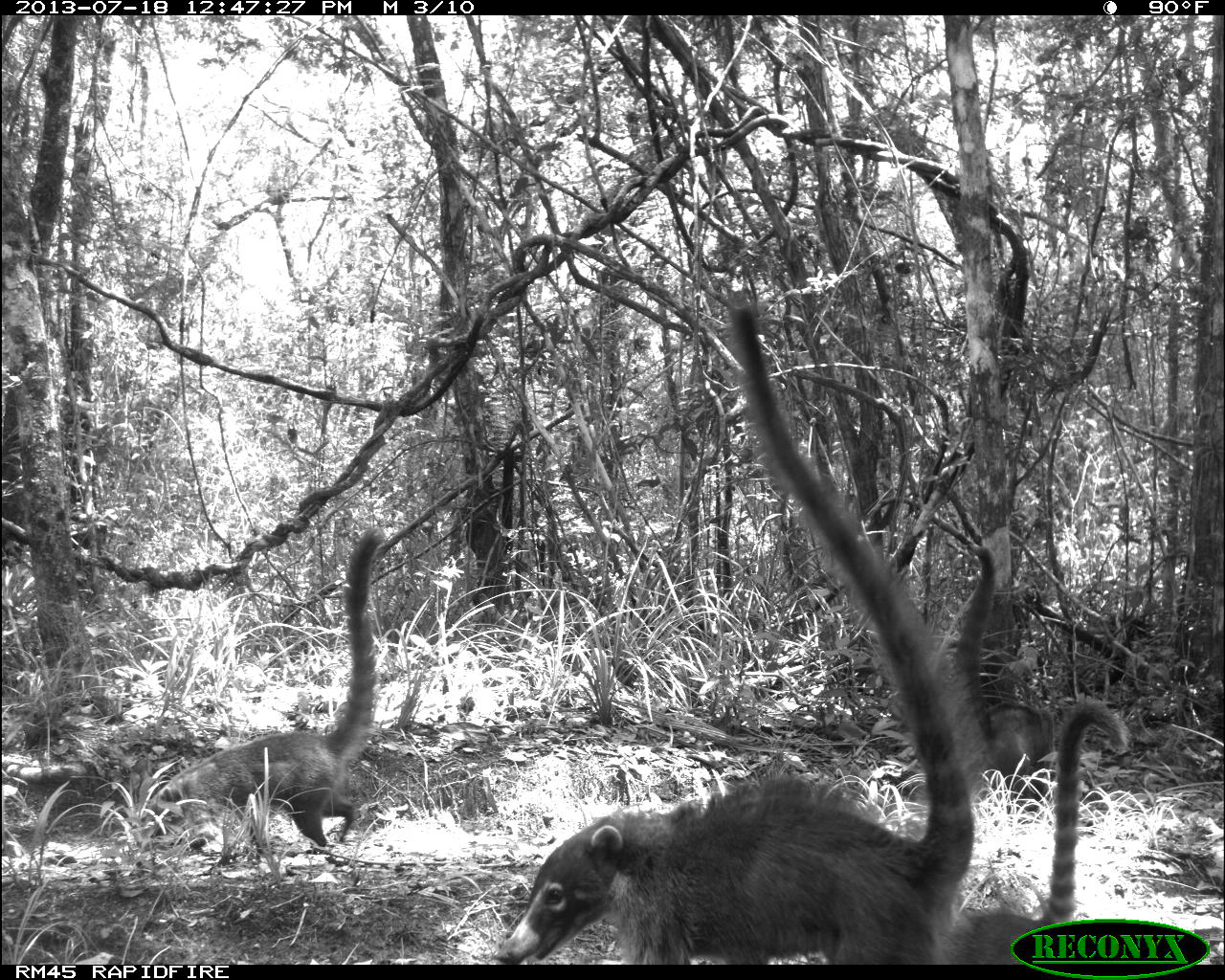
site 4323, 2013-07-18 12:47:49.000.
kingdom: Animalia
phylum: Chordata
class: Mammalia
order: Carnivora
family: Procyonidae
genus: Nasua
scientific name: Nasua narica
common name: white-nosed coati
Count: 4.